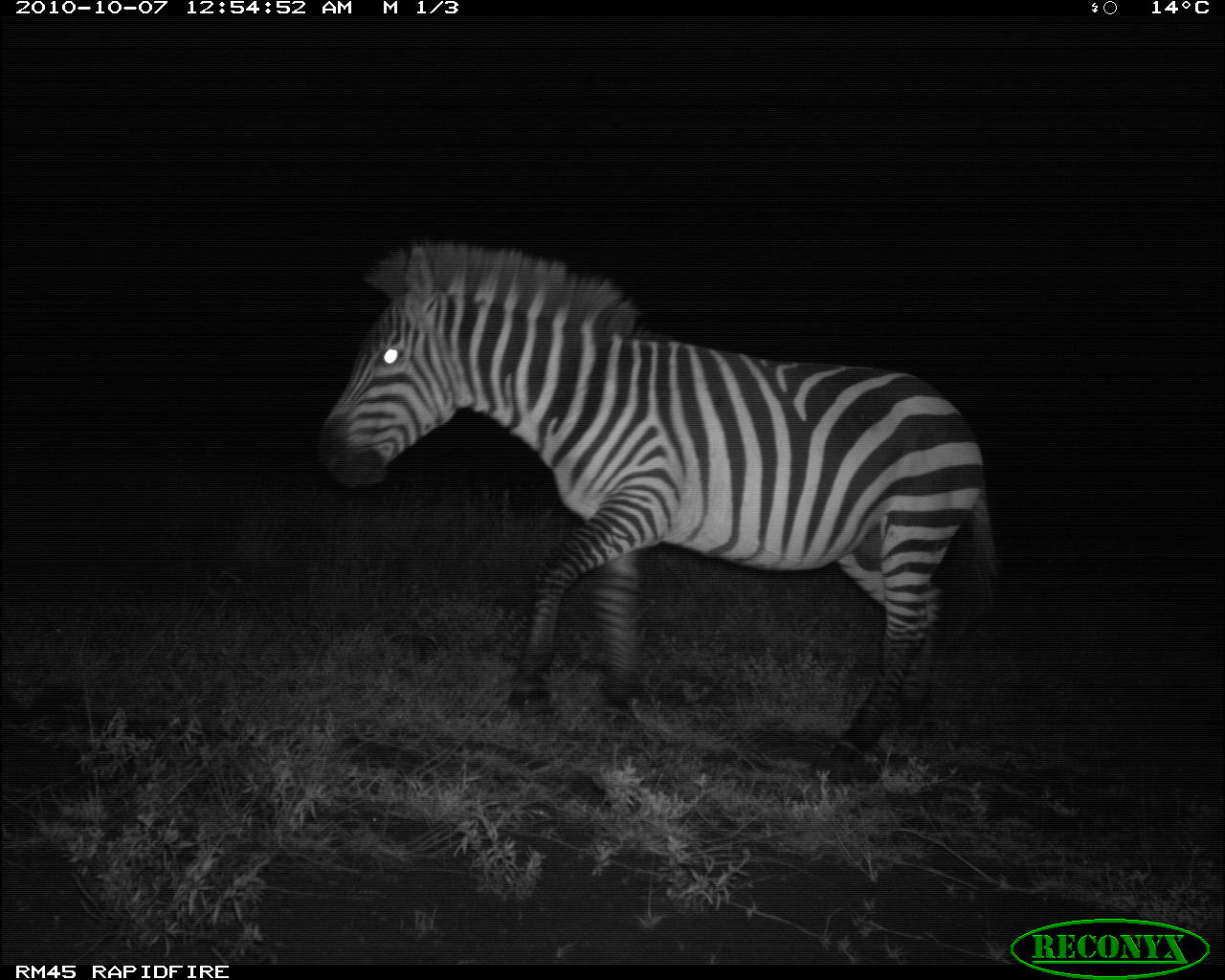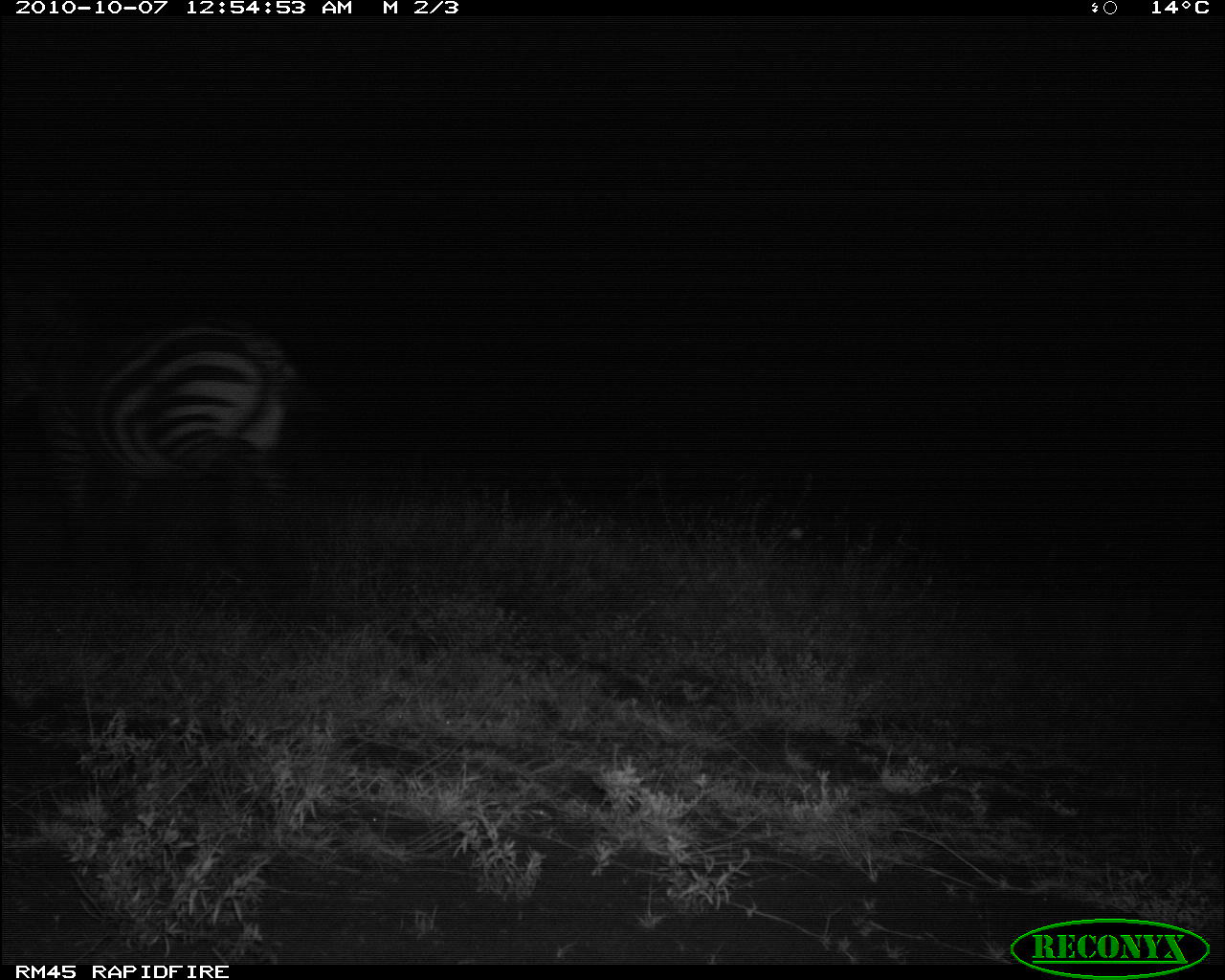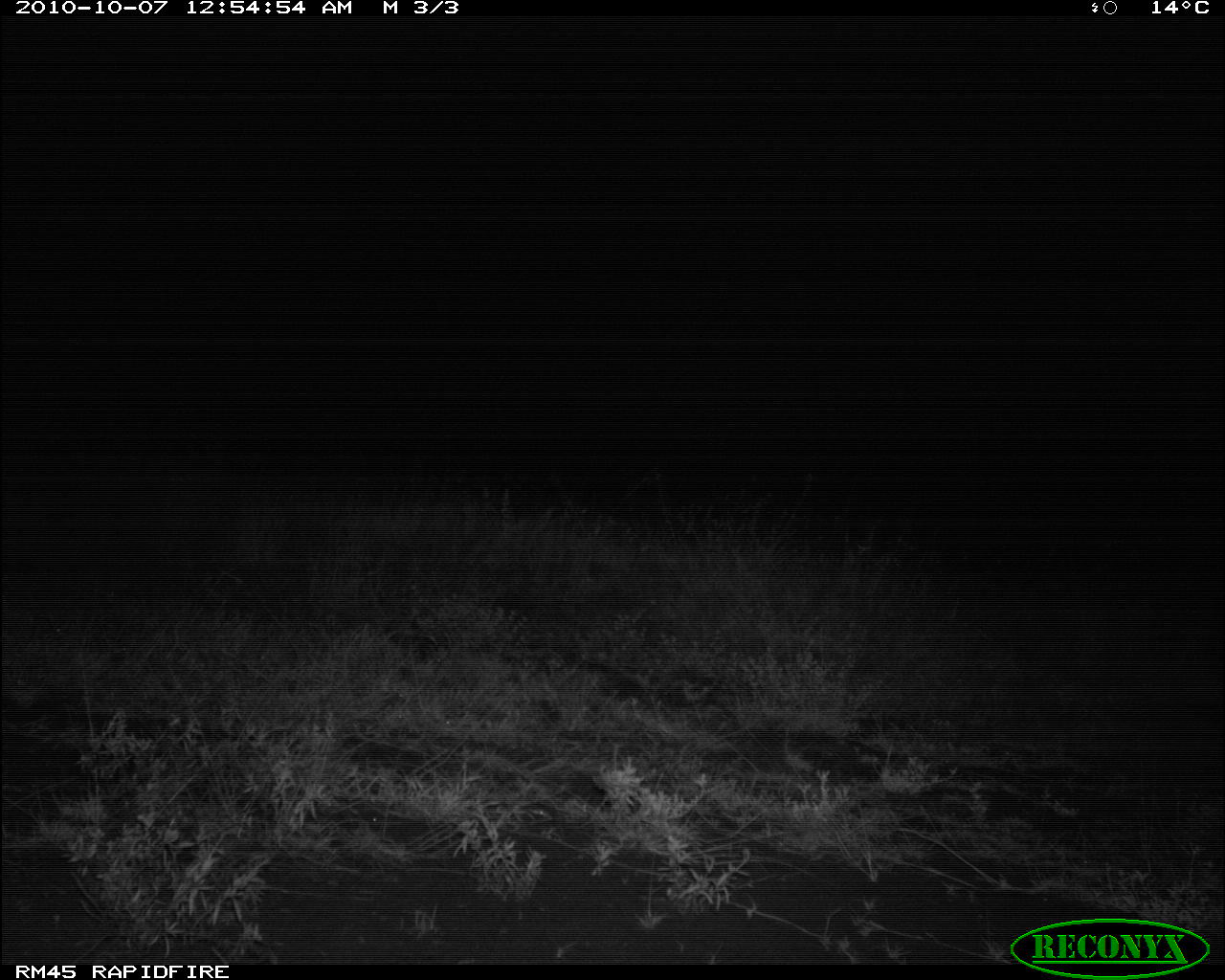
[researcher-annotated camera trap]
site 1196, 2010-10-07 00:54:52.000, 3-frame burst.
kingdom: Animalia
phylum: Chordata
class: Mammalia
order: Perissodactyla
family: Equidae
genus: Equus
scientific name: Equus quagga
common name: plains zebra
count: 1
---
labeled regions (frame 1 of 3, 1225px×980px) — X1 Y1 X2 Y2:
equus quagga: 309 236 998 774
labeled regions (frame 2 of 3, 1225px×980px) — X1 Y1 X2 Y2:
equus quagga: 1 296 324 564